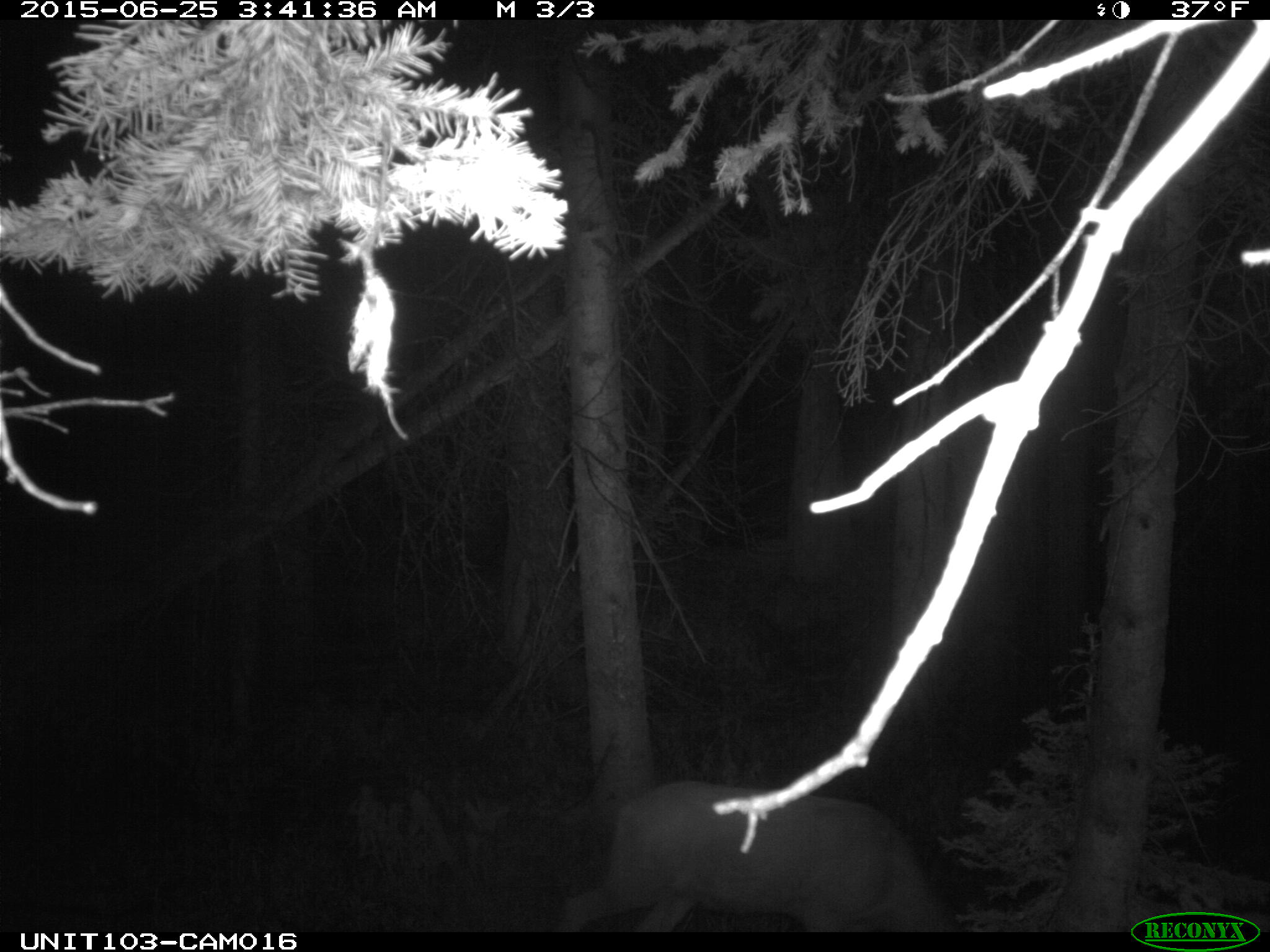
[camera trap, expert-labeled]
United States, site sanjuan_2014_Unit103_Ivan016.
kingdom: Animalia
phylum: Chordata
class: Mammalia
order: Artiodactyla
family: Cervidae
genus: Odocoileus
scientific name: Odocoileus hemionus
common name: mule deer